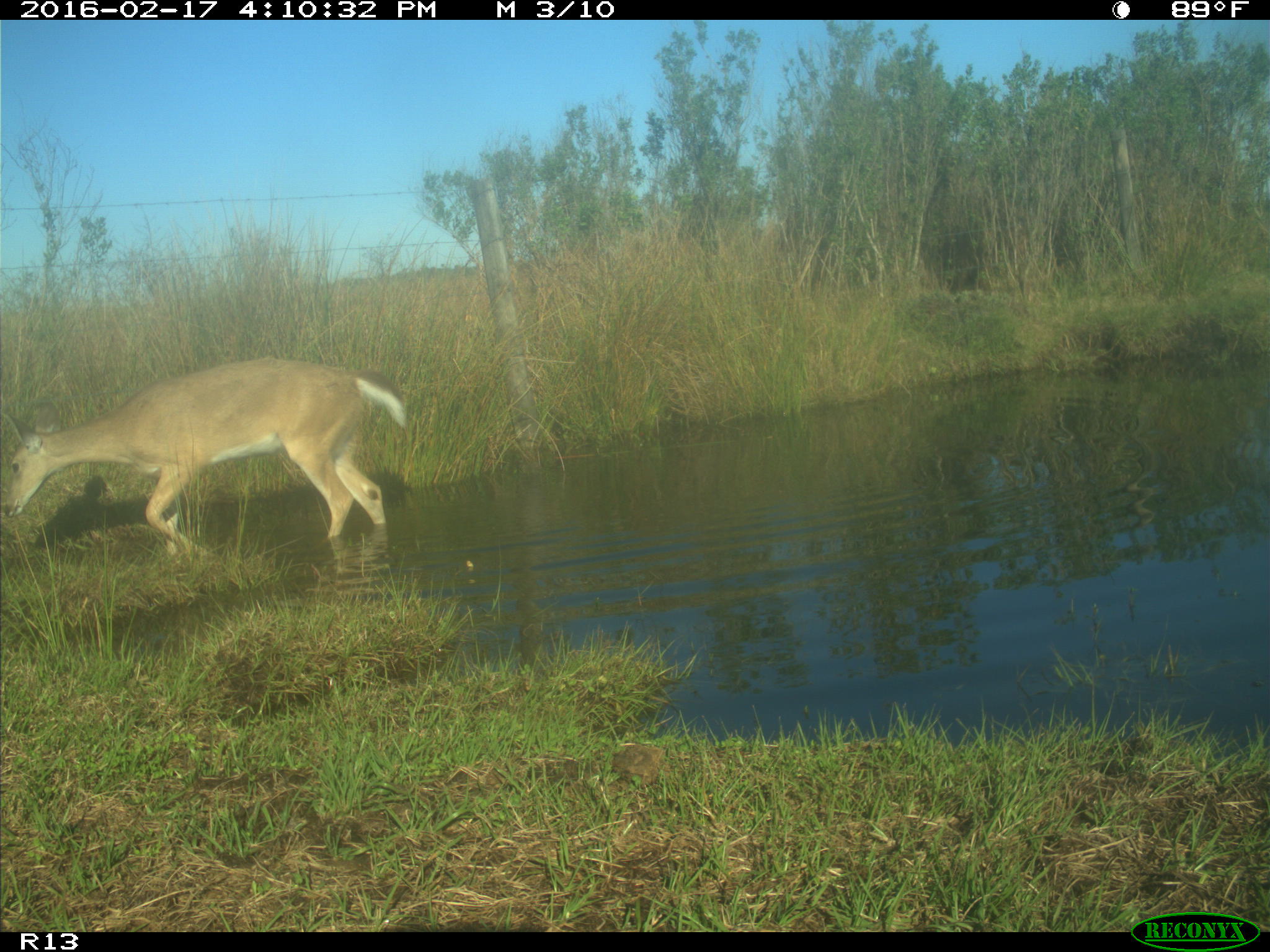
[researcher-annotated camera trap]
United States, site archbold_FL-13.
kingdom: Animalia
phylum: Chordata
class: Mammalia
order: Artiodactyla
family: Cervidae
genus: Odocoileus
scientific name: Odocoileus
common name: deer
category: unidentified deer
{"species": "unidentified deer (deer) (Odocoileus)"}